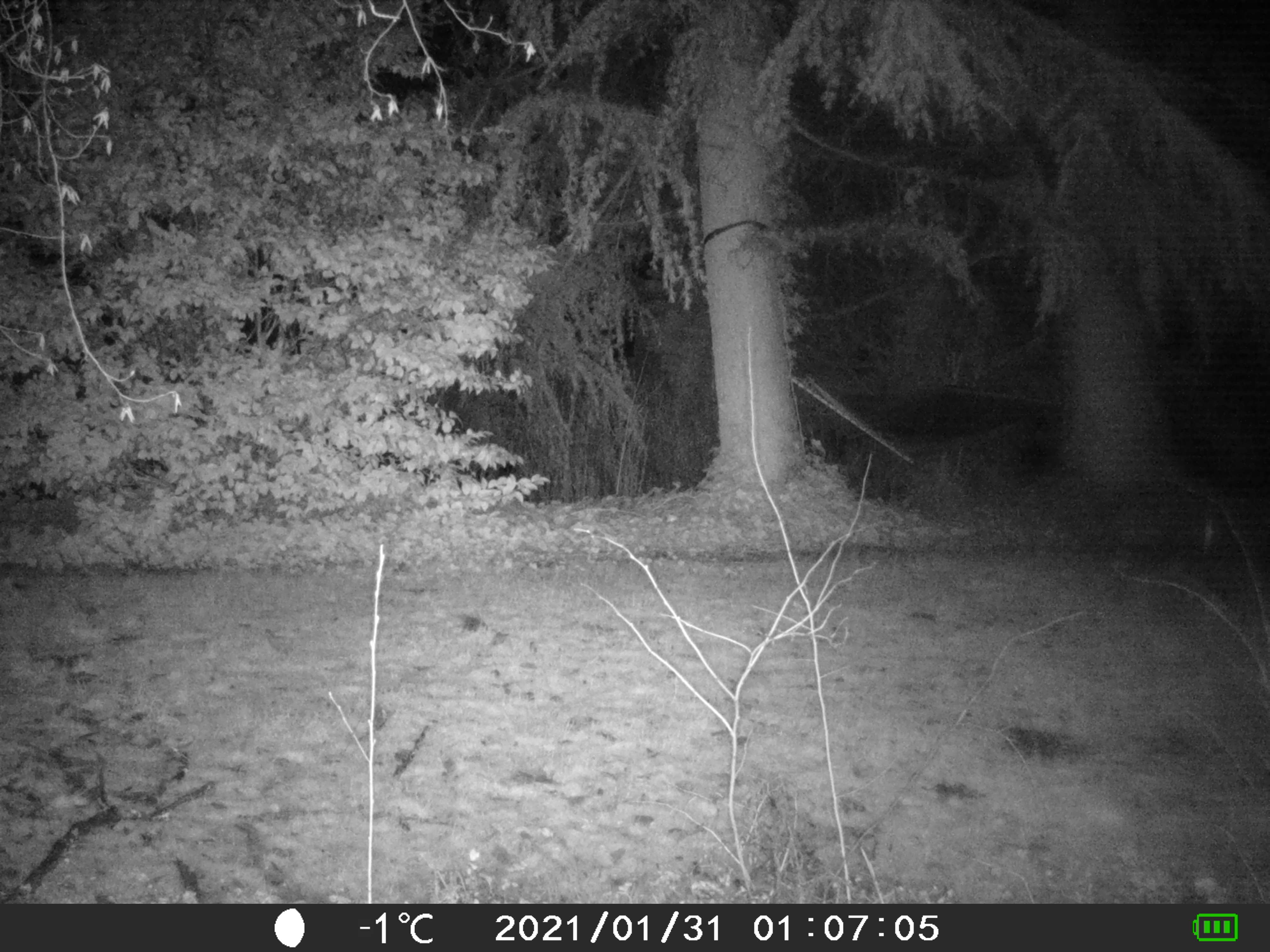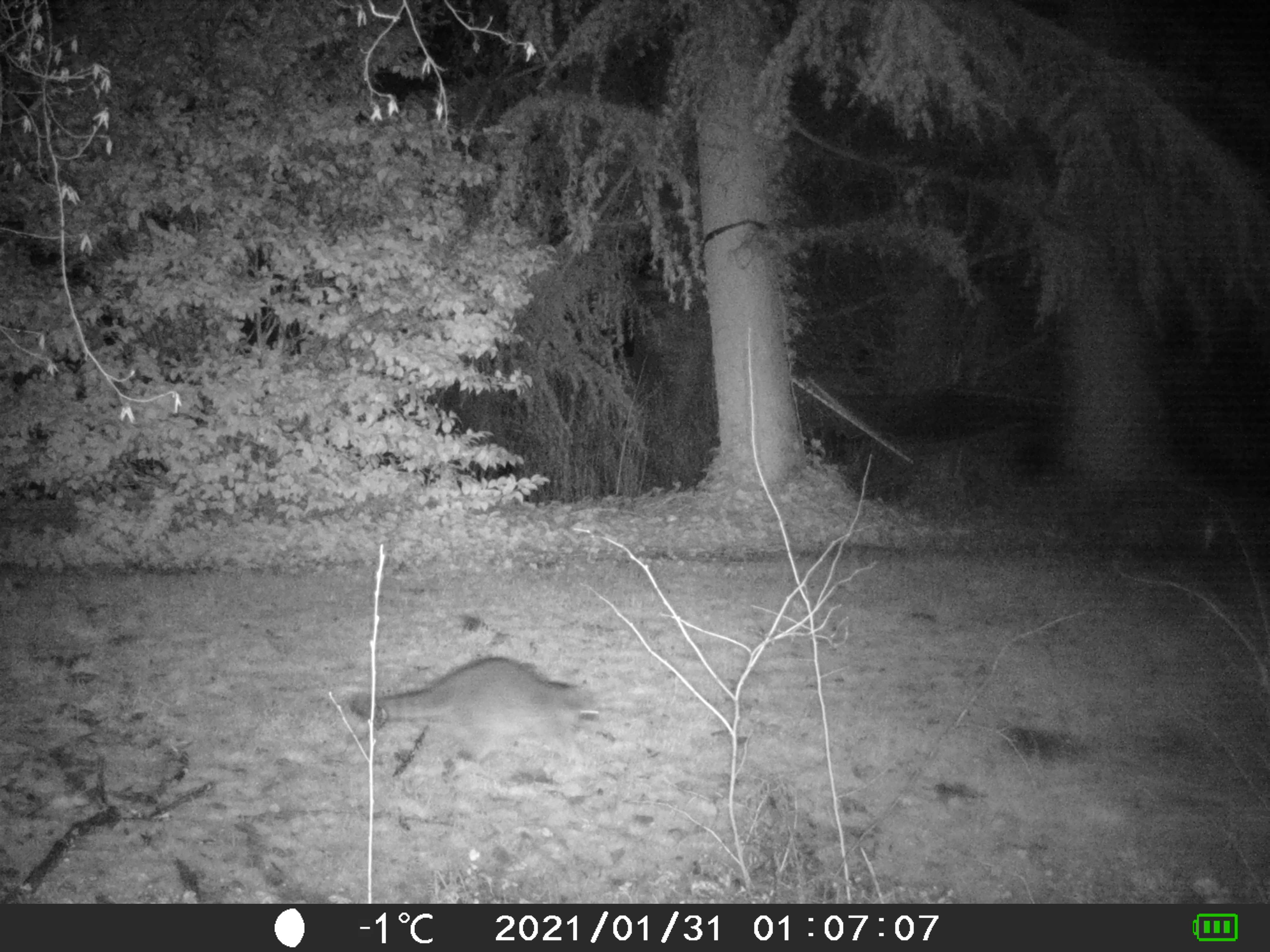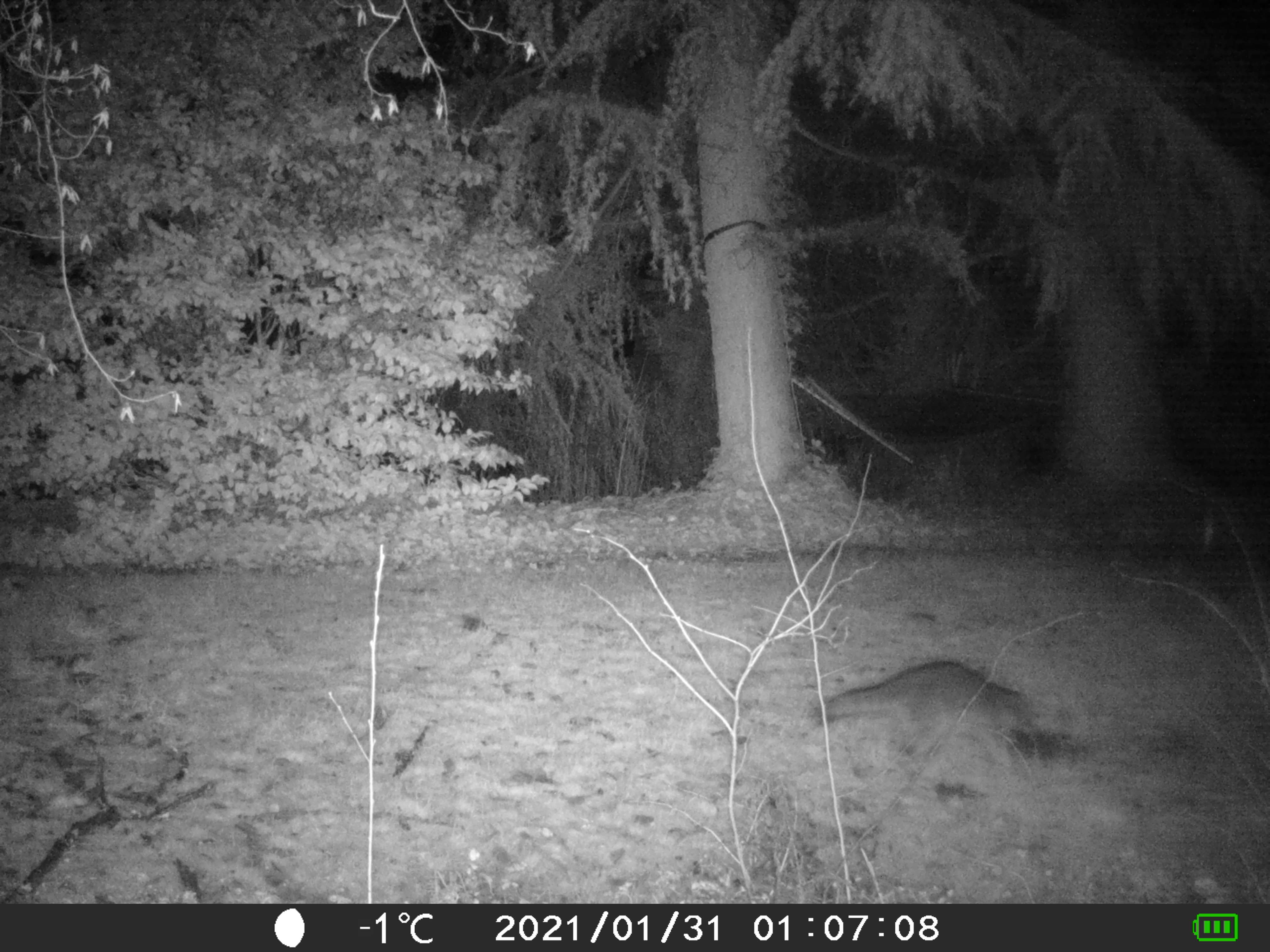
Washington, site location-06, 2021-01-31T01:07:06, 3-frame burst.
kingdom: Animalia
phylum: Chordata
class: Mammalia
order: Carnivora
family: Procyonidae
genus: Procyon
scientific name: Procyon lotor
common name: common raccoon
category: raccoon